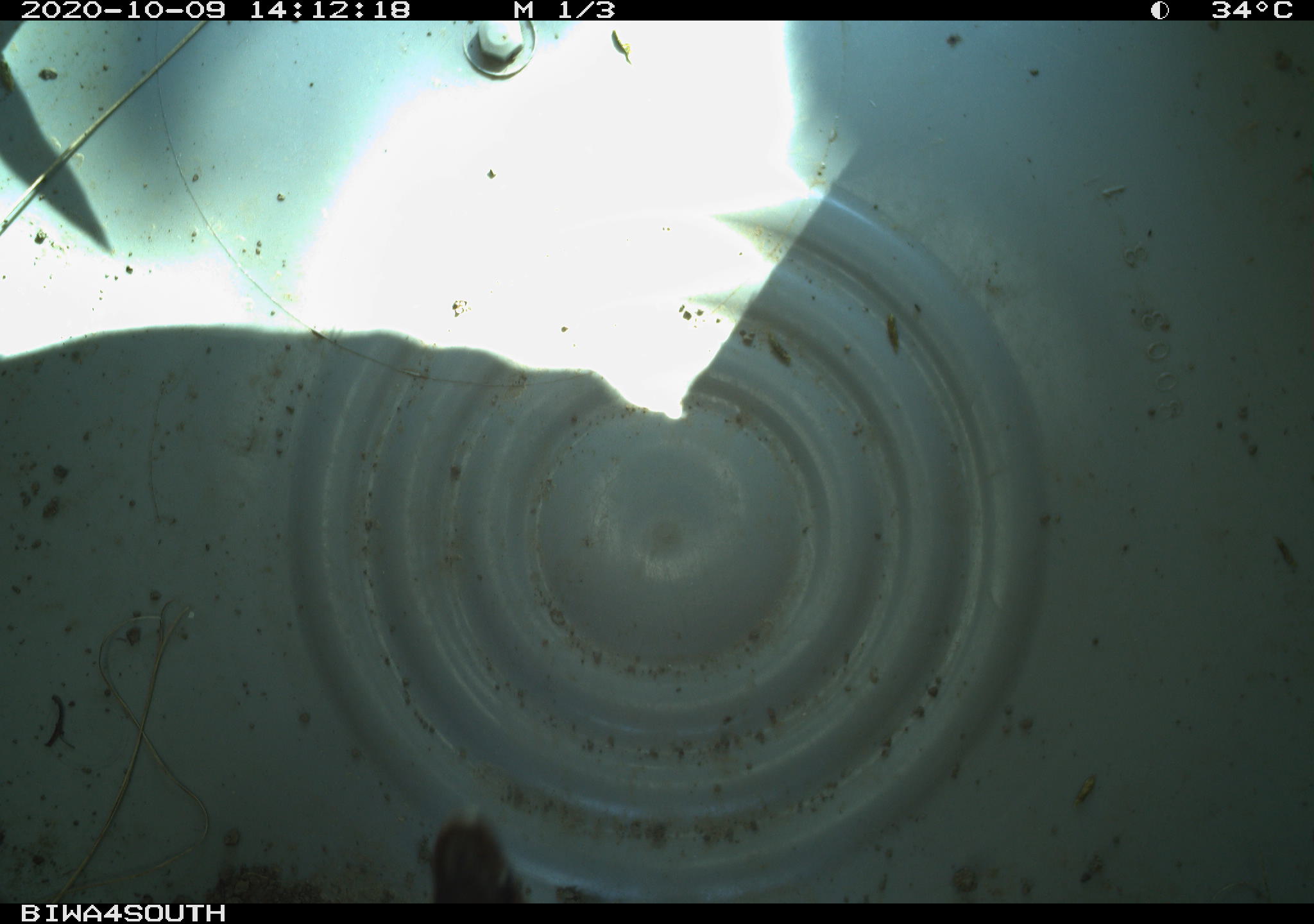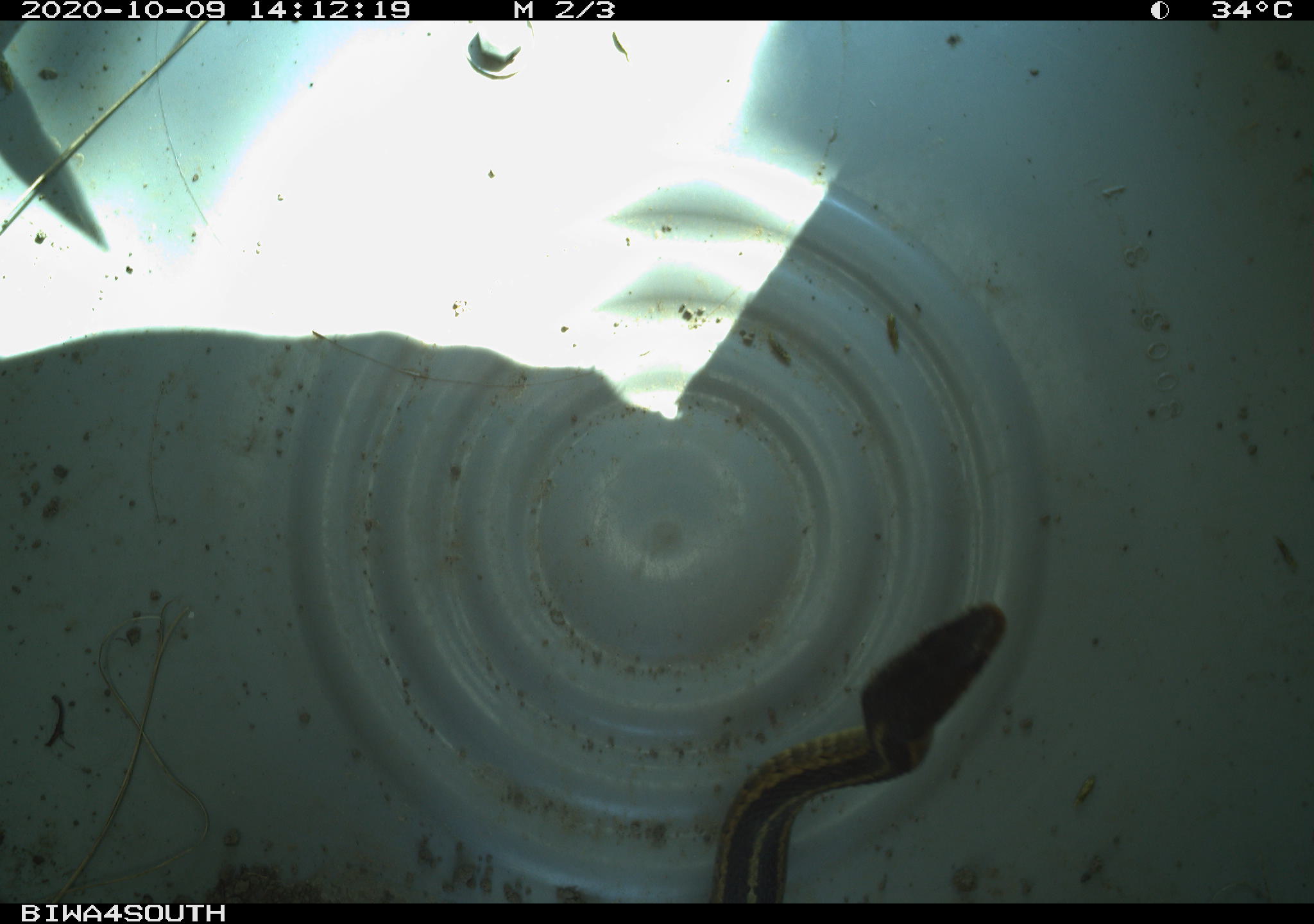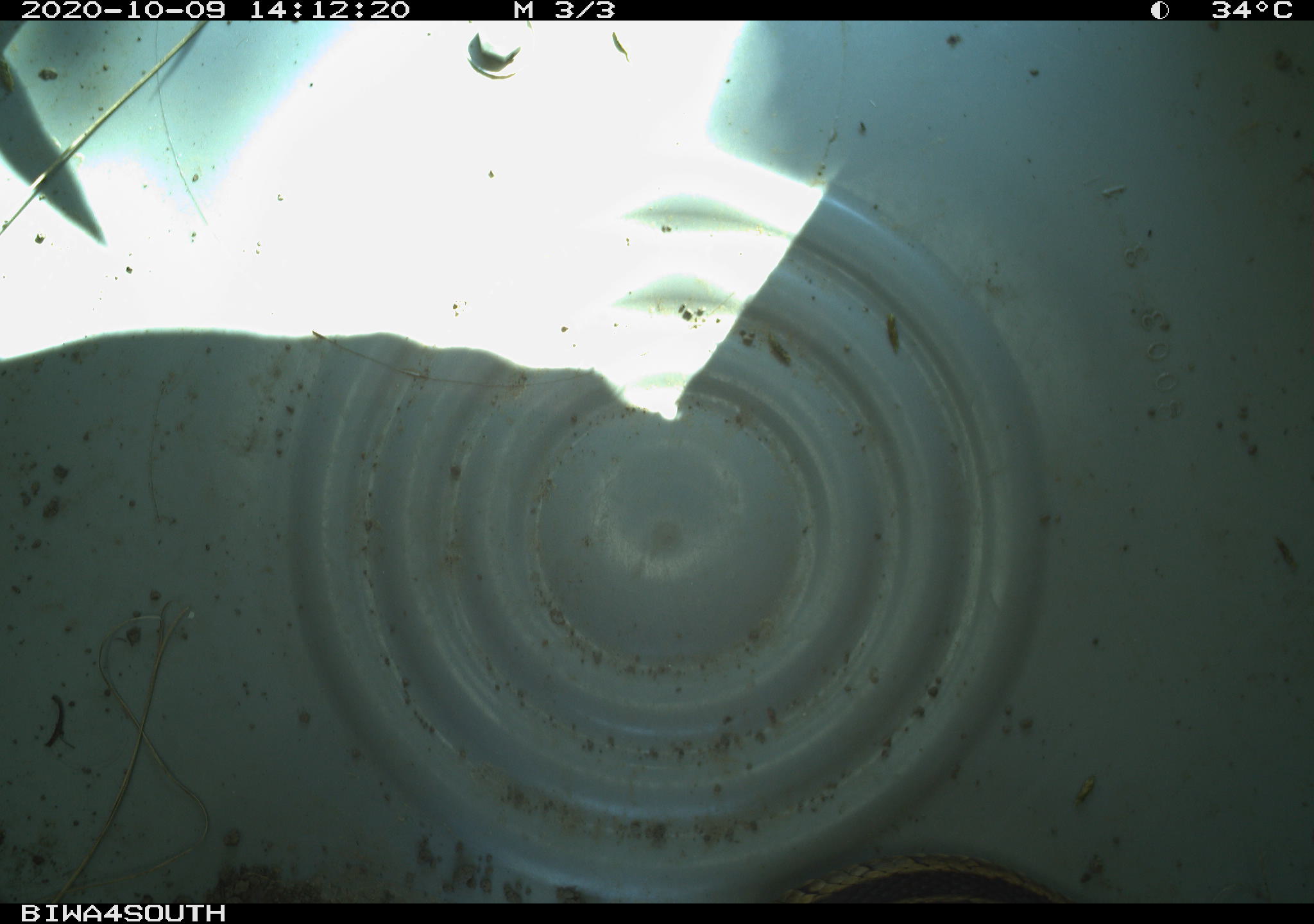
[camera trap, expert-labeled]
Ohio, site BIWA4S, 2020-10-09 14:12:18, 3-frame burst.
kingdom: Animalia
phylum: Chordata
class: Reptilia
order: Squamata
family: Colubridae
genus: Thamnophis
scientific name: Thamnophis sirtalis sirtalis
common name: eastern gartersnake